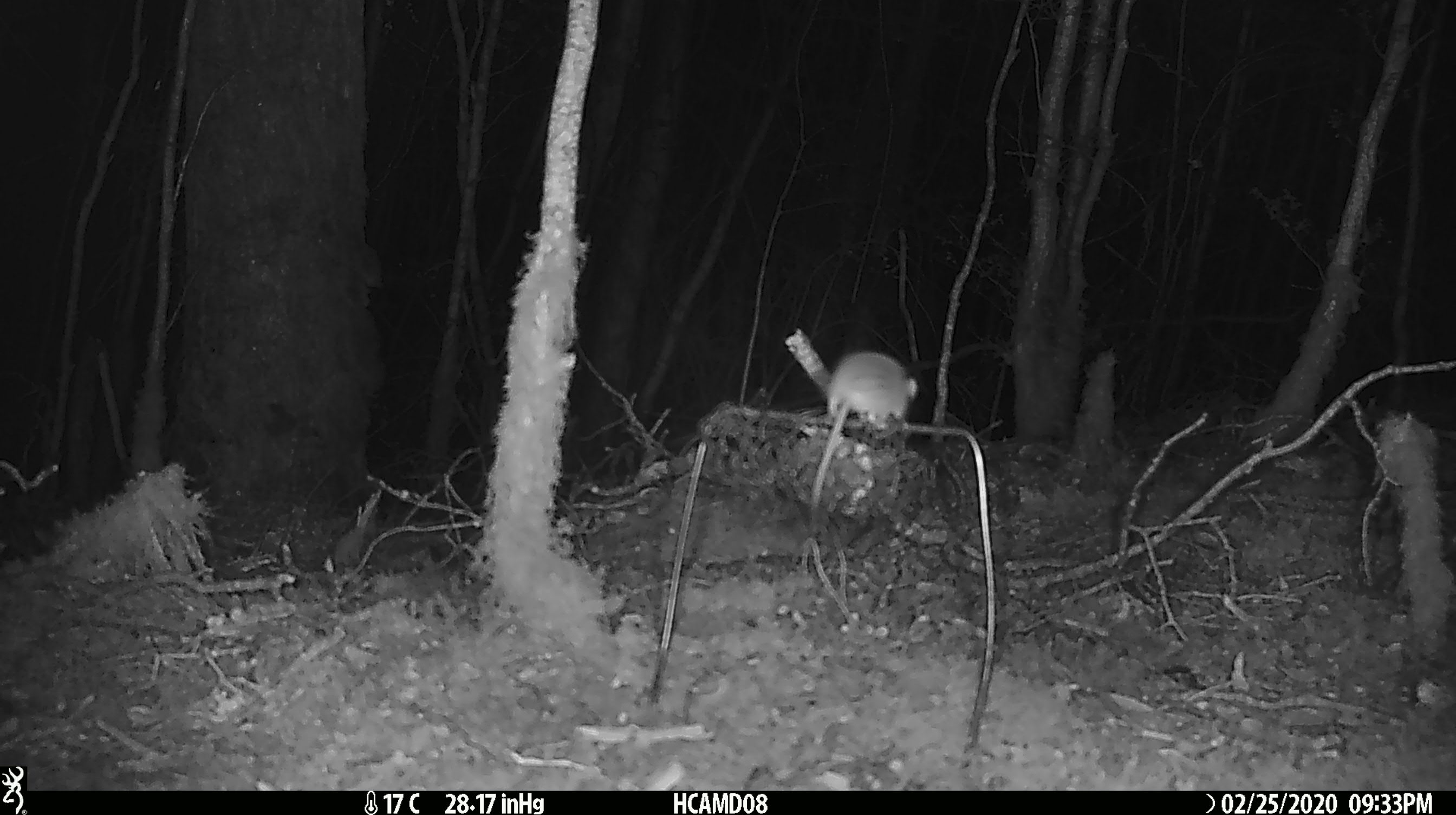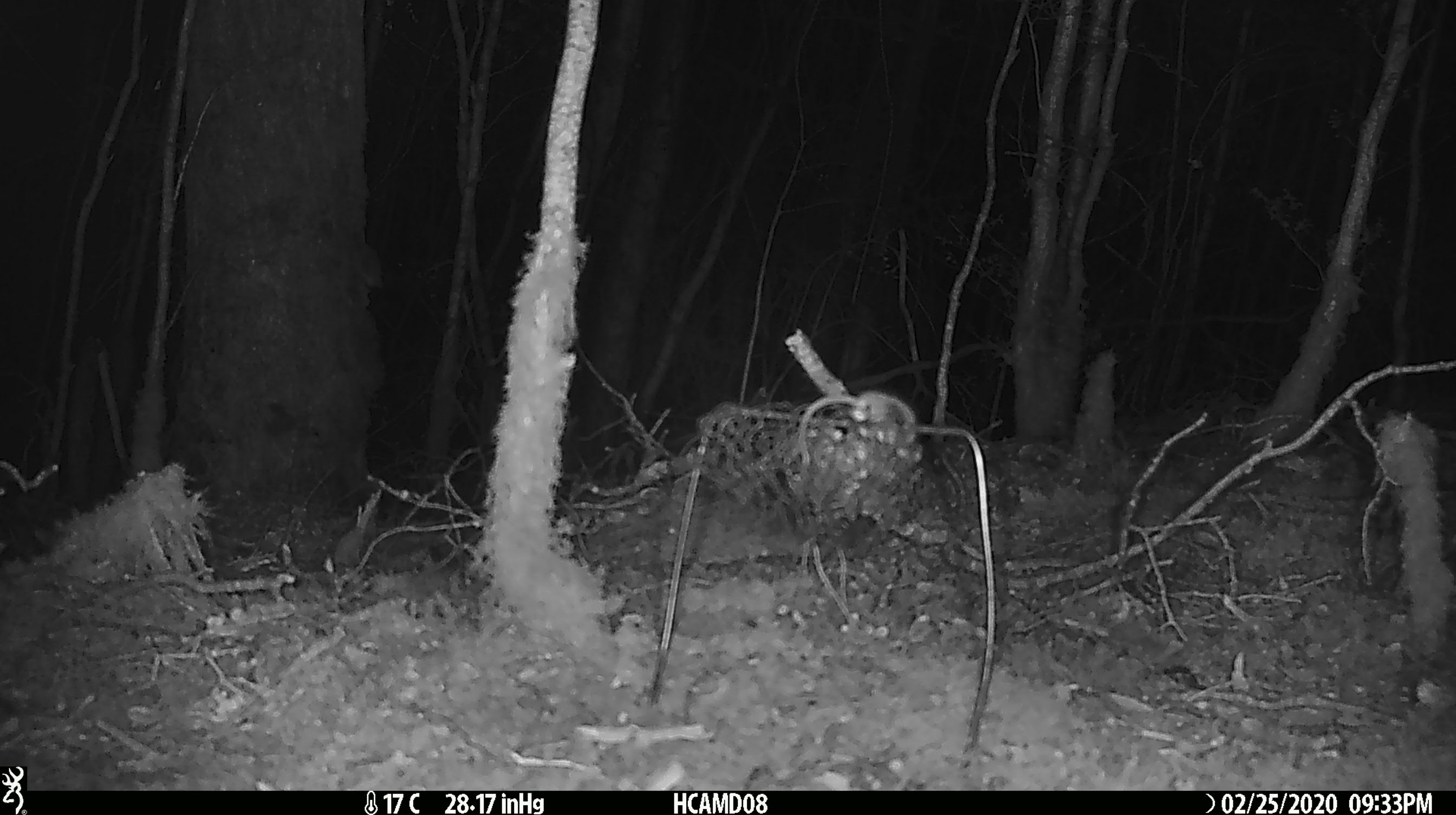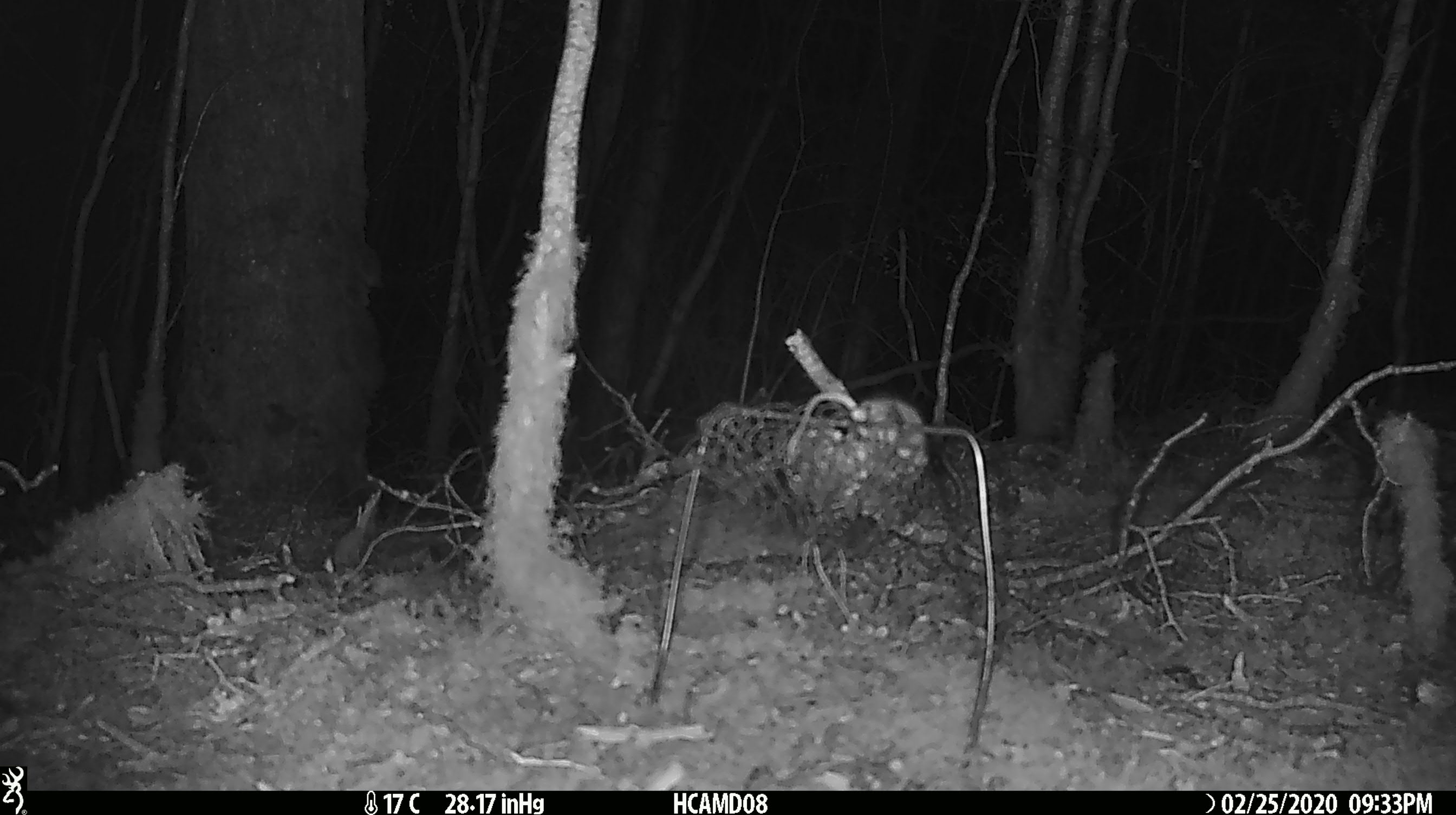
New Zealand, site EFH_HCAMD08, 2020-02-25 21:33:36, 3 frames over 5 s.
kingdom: Animalia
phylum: Chordata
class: Mammalia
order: Rodentia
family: Muridae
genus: Mus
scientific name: Mus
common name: mouse